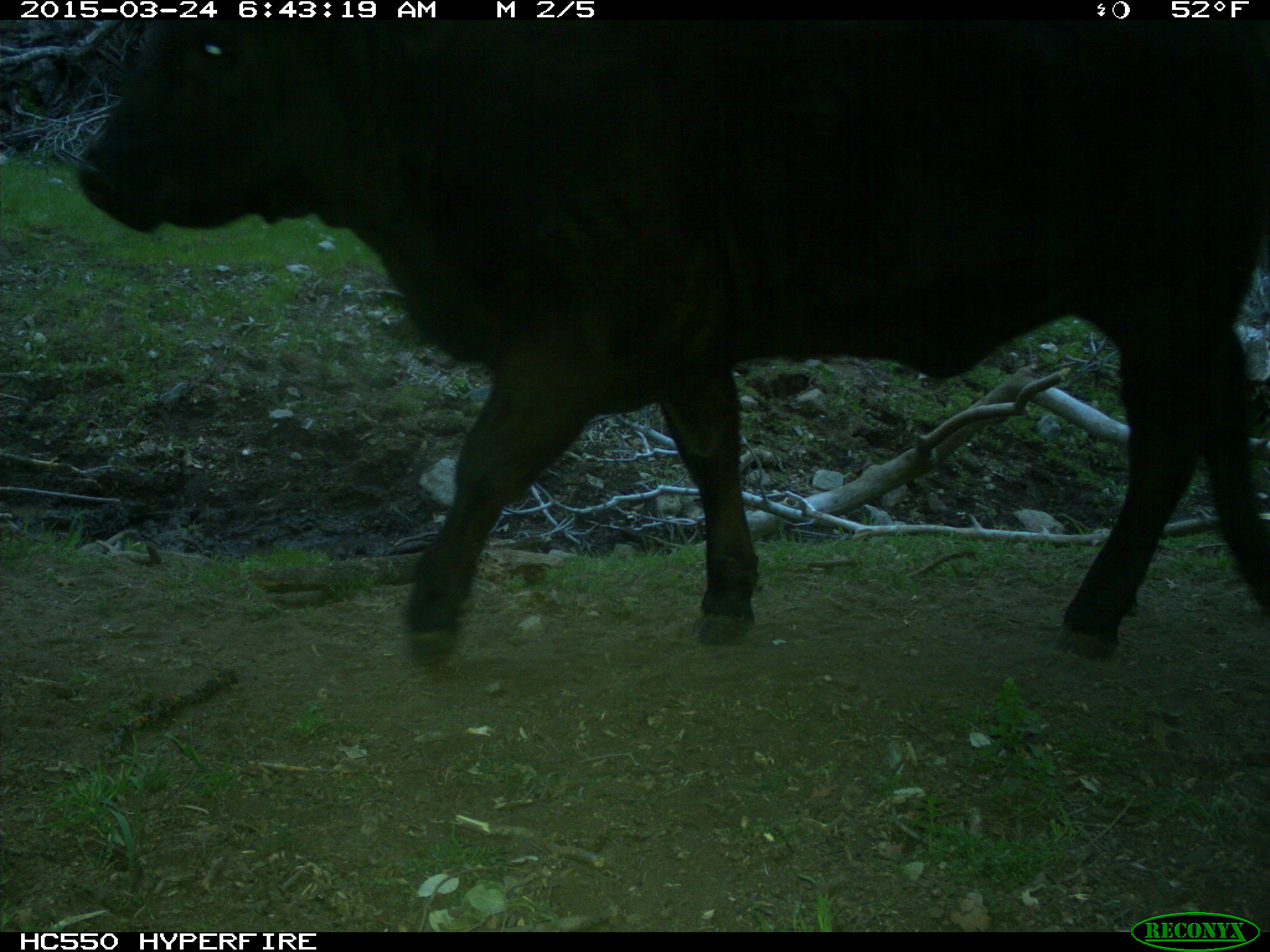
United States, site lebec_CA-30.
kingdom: Animalia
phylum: Chordata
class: Mammalia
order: Artiodactyla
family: Bovidae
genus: Bos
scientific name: Bos taurus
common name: domestic cow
Bos taurus (domestic cow).